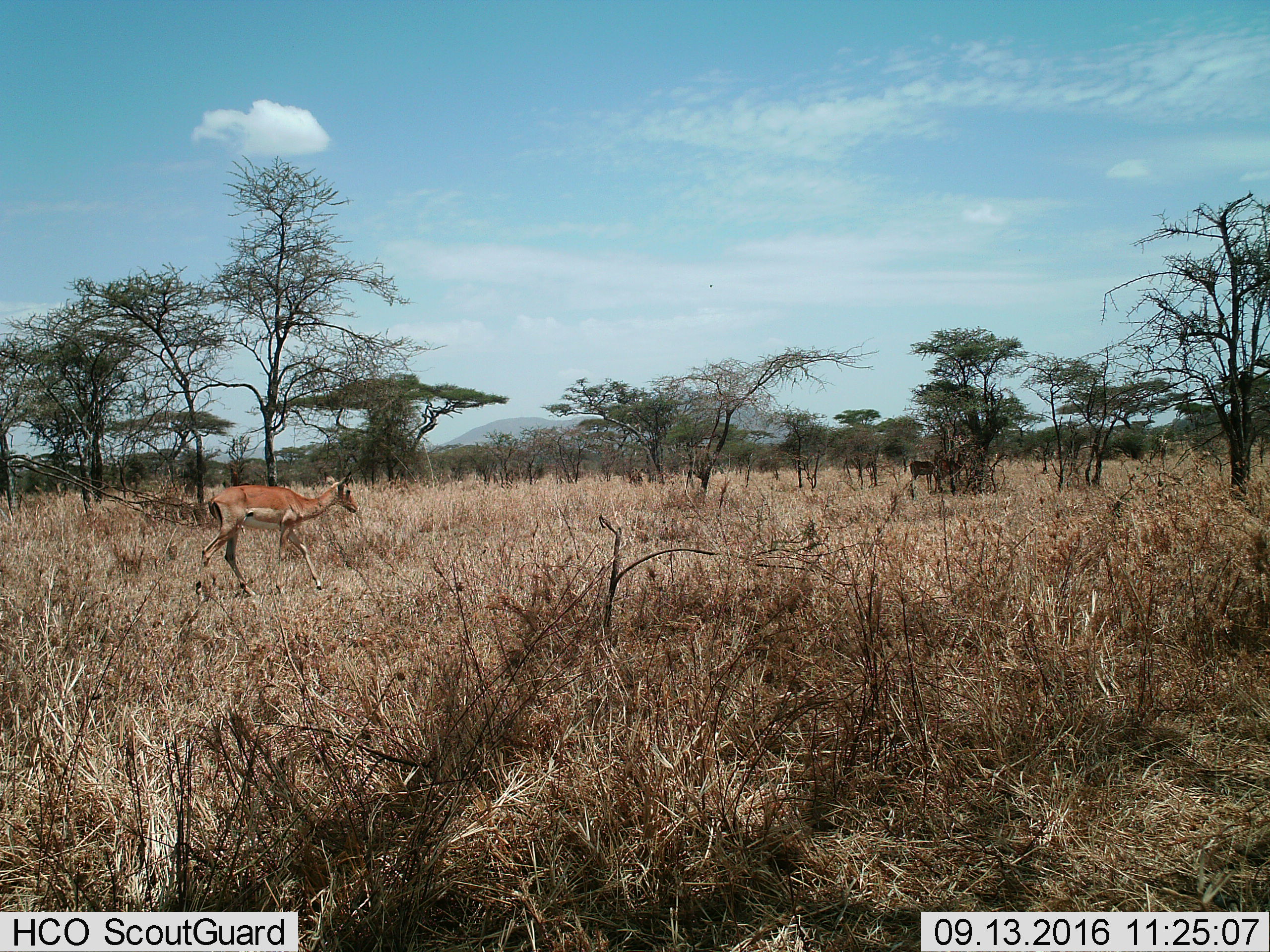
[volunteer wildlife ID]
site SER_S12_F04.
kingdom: Animalia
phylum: Chordata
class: Mammalia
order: Artiodactyla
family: Bovidae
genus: Eudorcas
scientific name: Eudorcas thomsonii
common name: thomson's gazelle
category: gazellethomsons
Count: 2.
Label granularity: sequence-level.